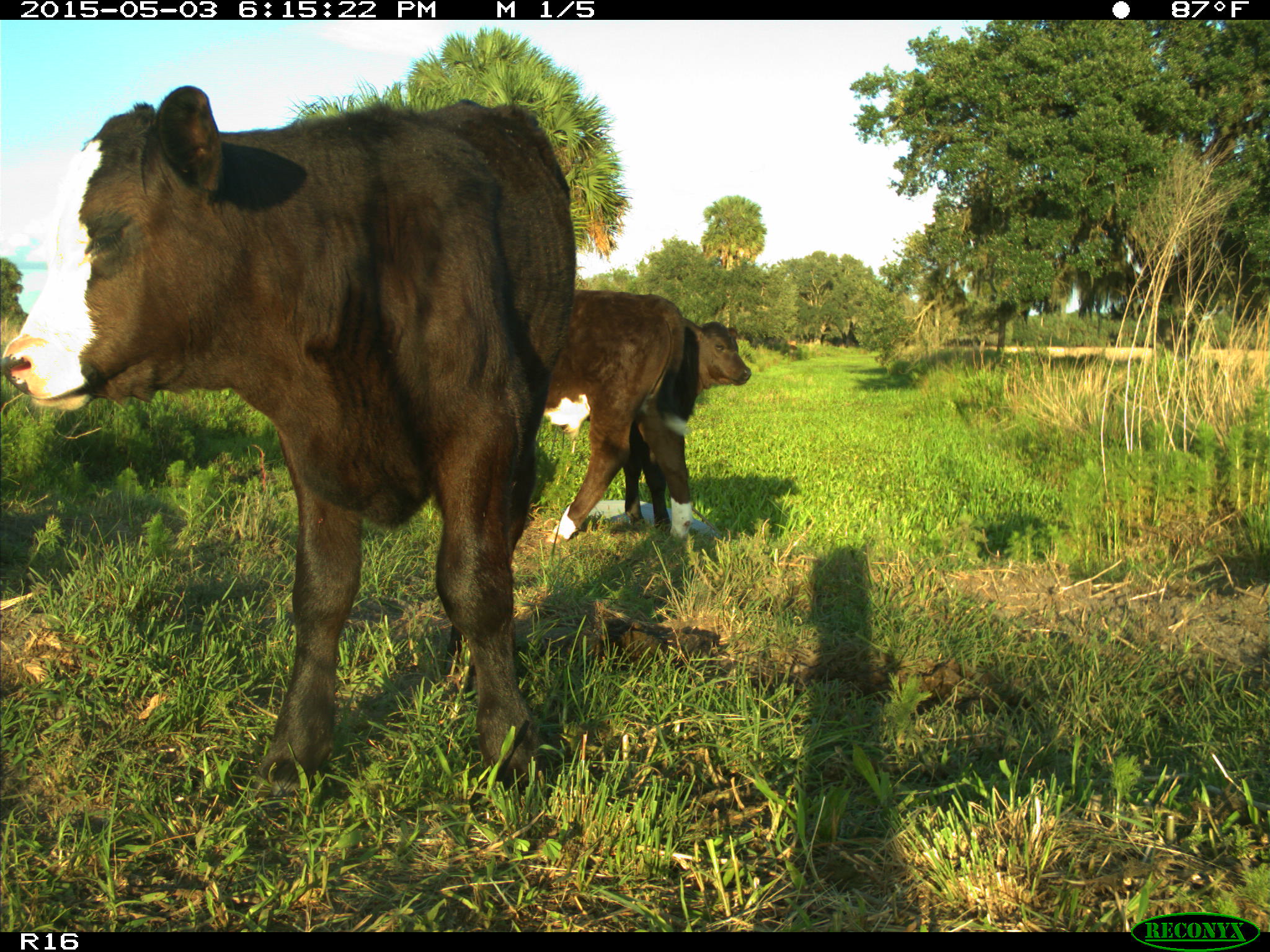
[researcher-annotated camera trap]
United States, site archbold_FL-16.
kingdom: Animalia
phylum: Chordata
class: Mammalia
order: Artiodactyla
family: Bovidae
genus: Bos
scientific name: Bos taurus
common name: domestic cow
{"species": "Bos taurus (domestic cow)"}